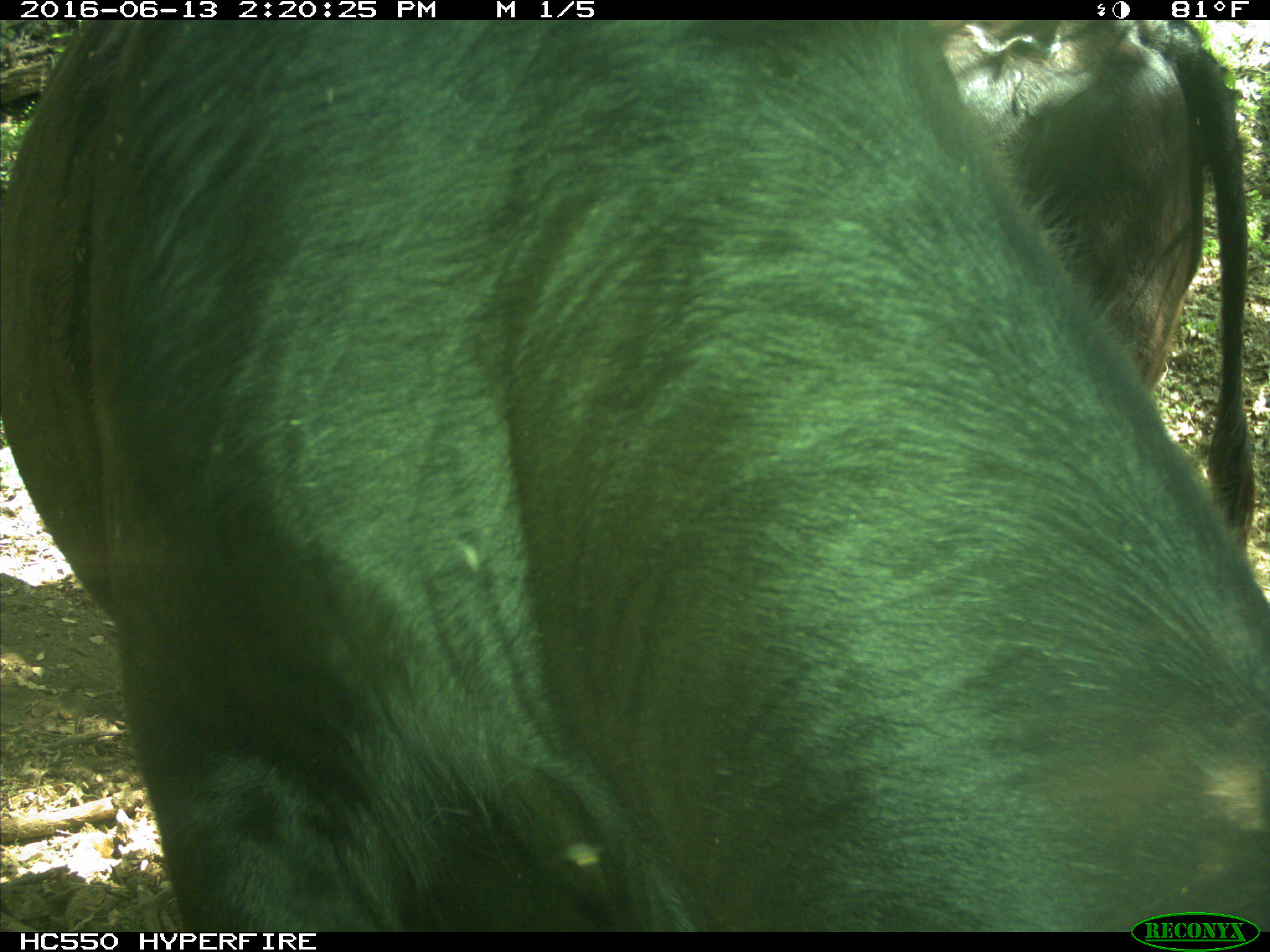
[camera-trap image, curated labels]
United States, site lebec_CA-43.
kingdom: Animalia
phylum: Chordata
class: Mammalia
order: Artiodactyla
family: Bovidae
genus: Bos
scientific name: Bos taurus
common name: domestic cow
Bos taurus (domestic cow).